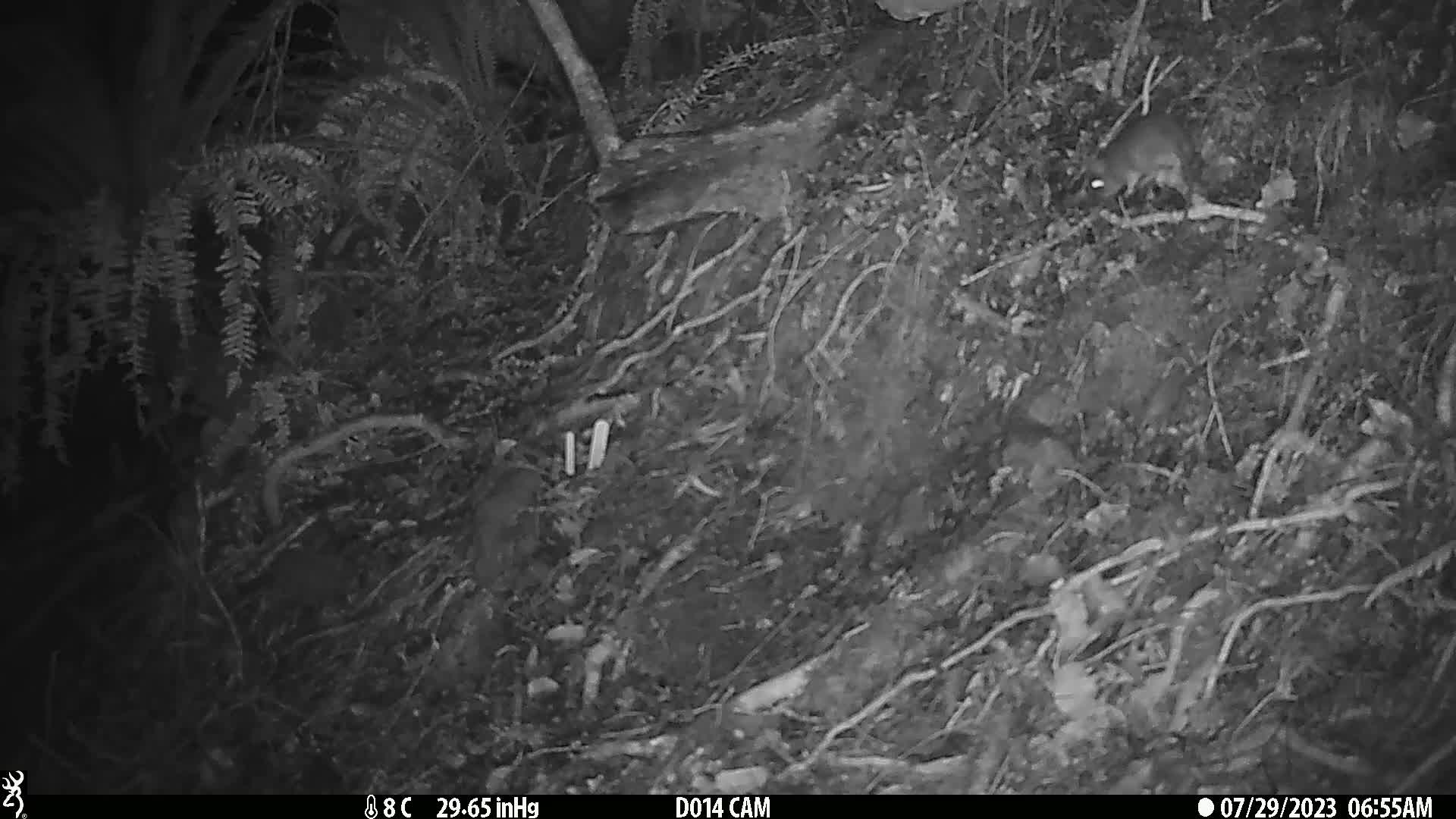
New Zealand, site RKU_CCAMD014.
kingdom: Animalia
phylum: Chordata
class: Mammalia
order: Rodentia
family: Muridae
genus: Rattus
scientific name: Rattus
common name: rat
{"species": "rat (Rattus)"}